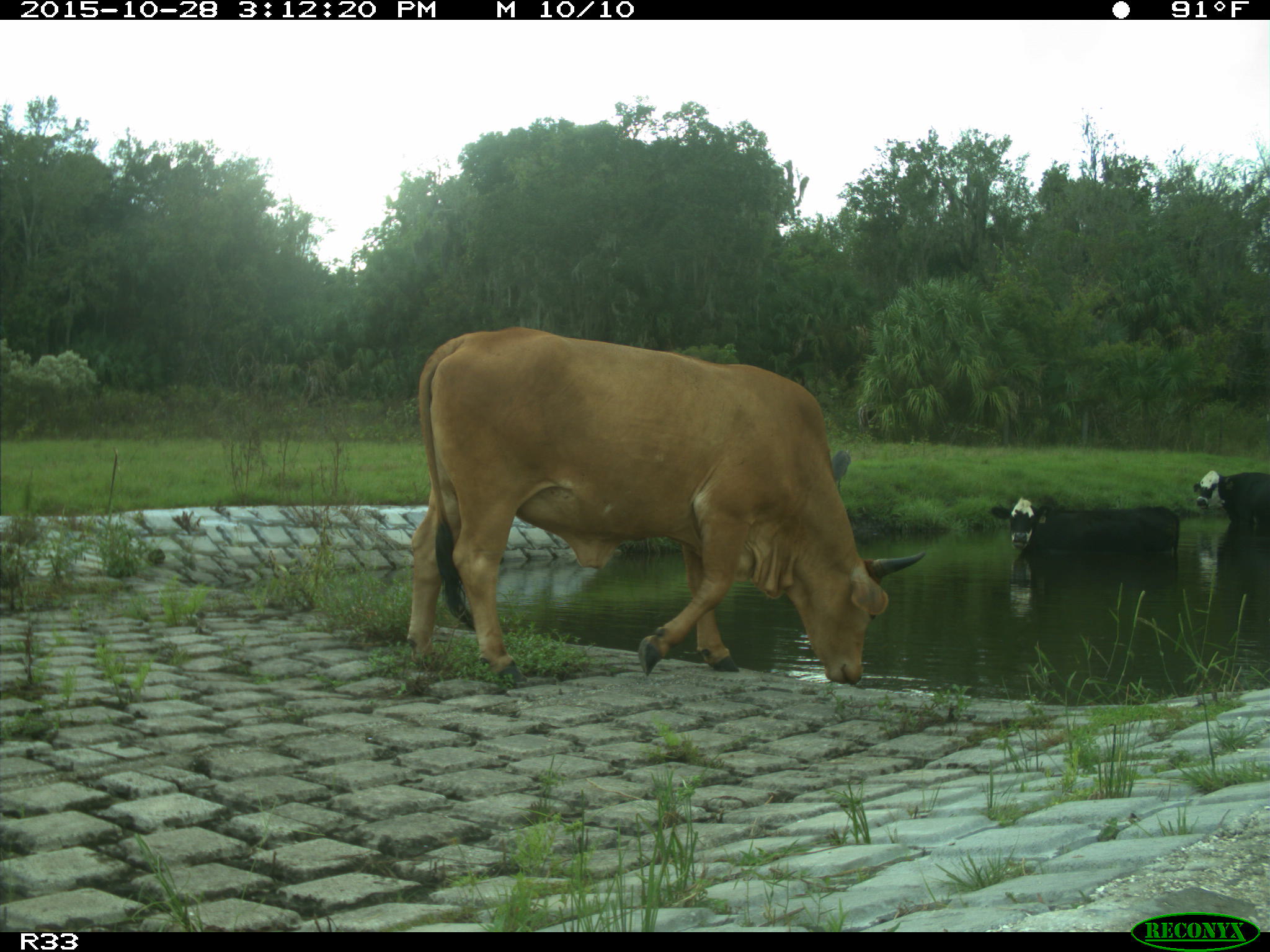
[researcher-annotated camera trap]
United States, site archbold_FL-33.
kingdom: Animalia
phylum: Chordata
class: Mammalia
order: Artiodactyla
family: Bovidae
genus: Bos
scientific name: Bos taurus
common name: domestic cow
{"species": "Bos taurus (domestic cow)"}